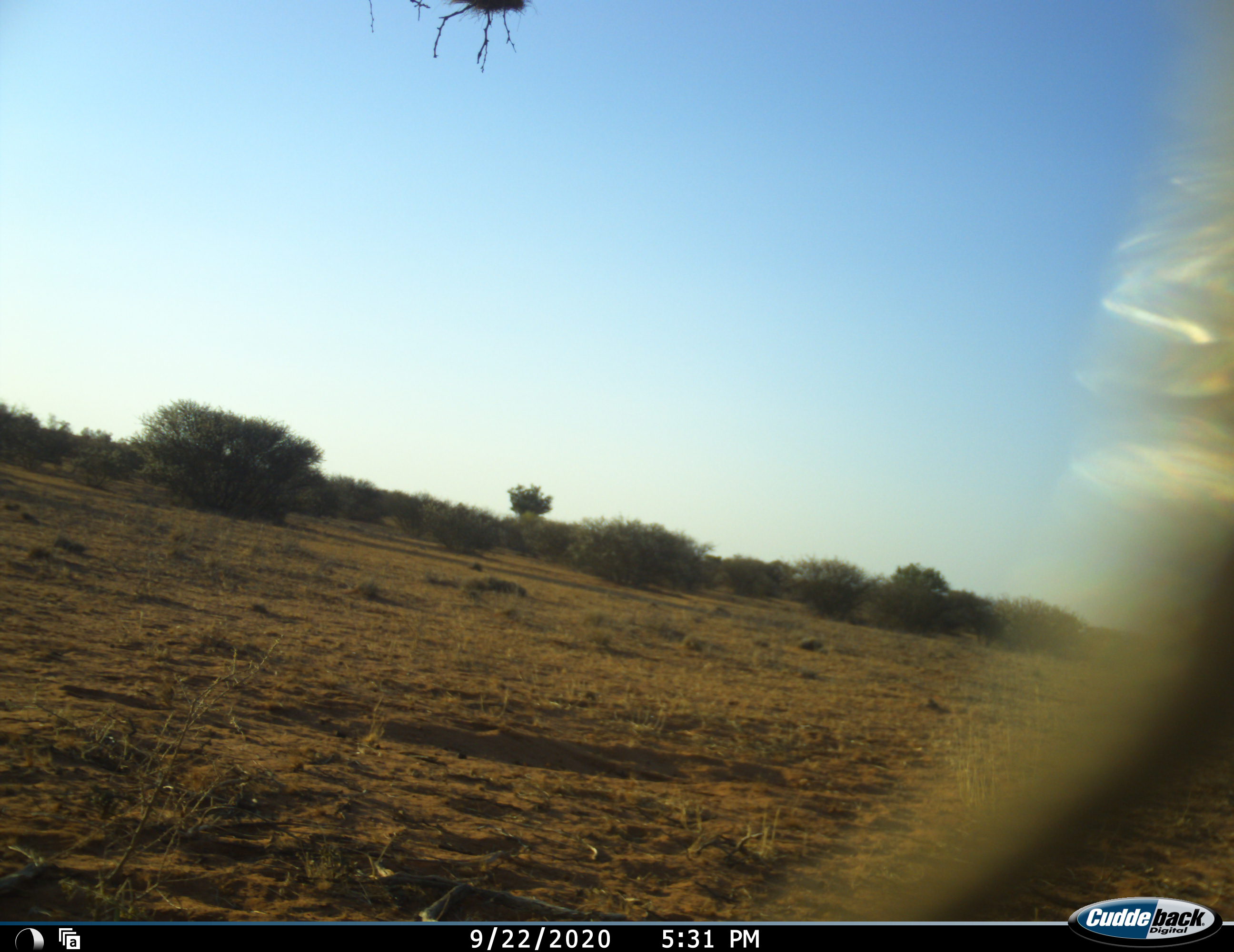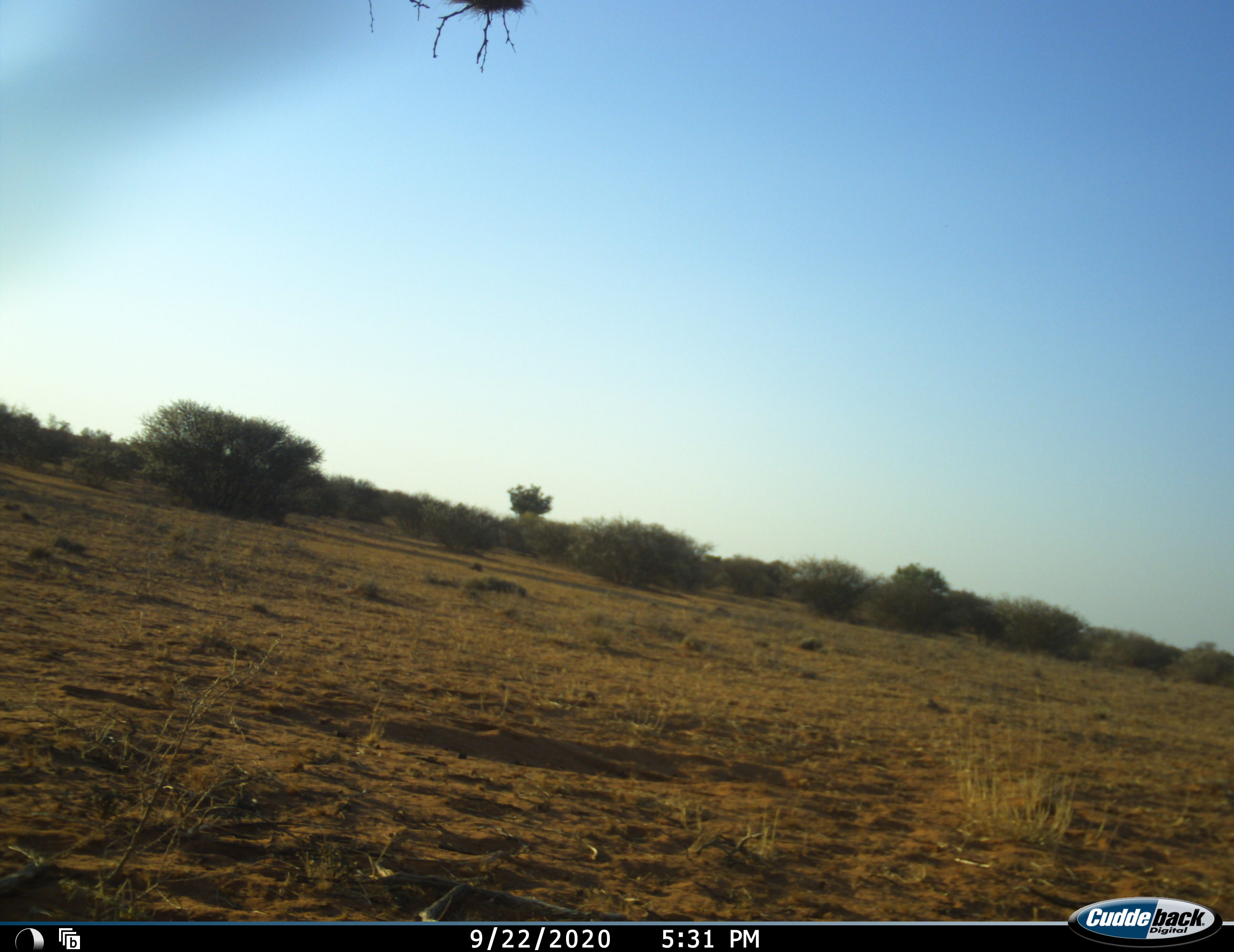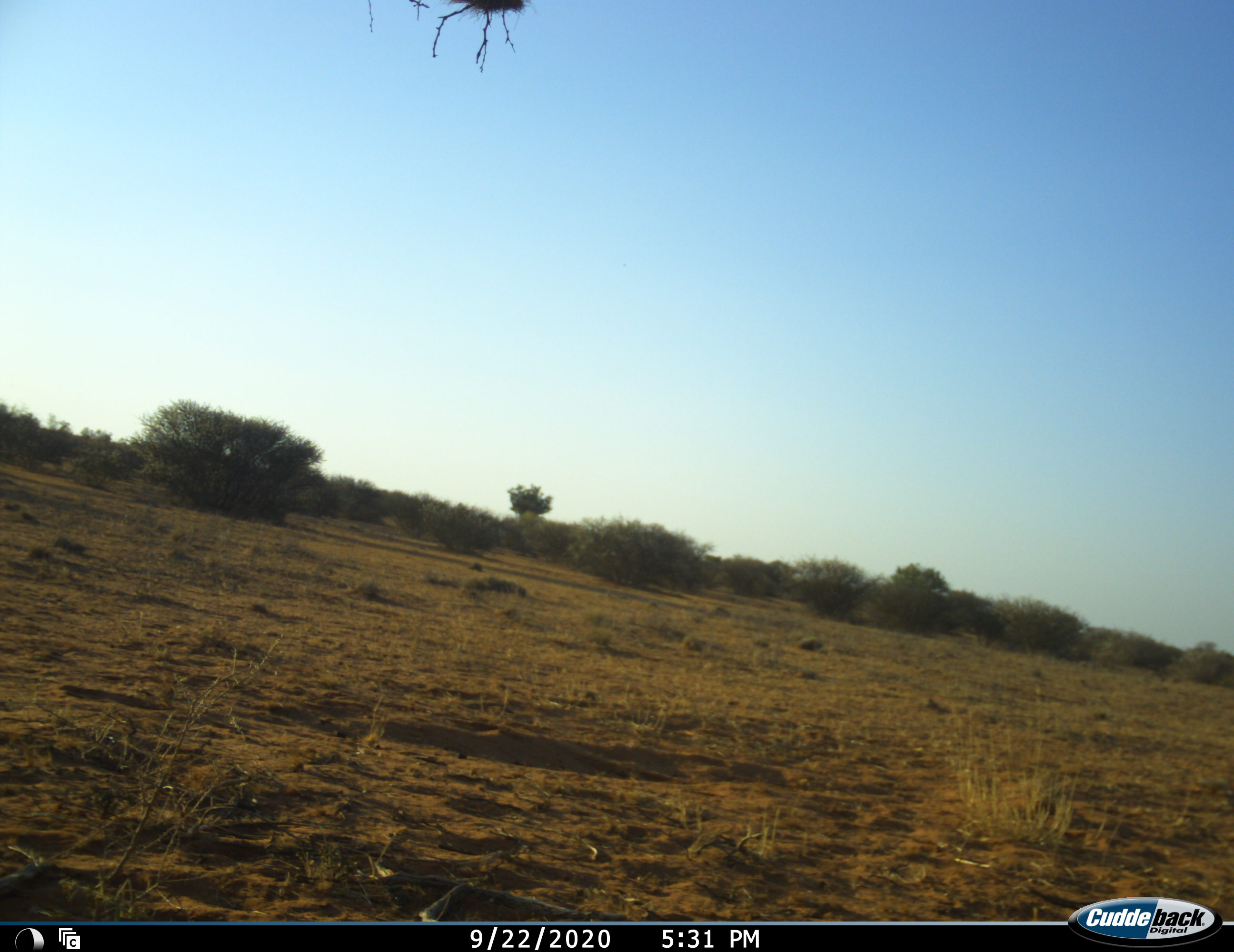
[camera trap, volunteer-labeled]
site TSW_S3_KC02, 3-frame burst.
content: unidentified animal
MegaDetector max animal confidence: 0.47